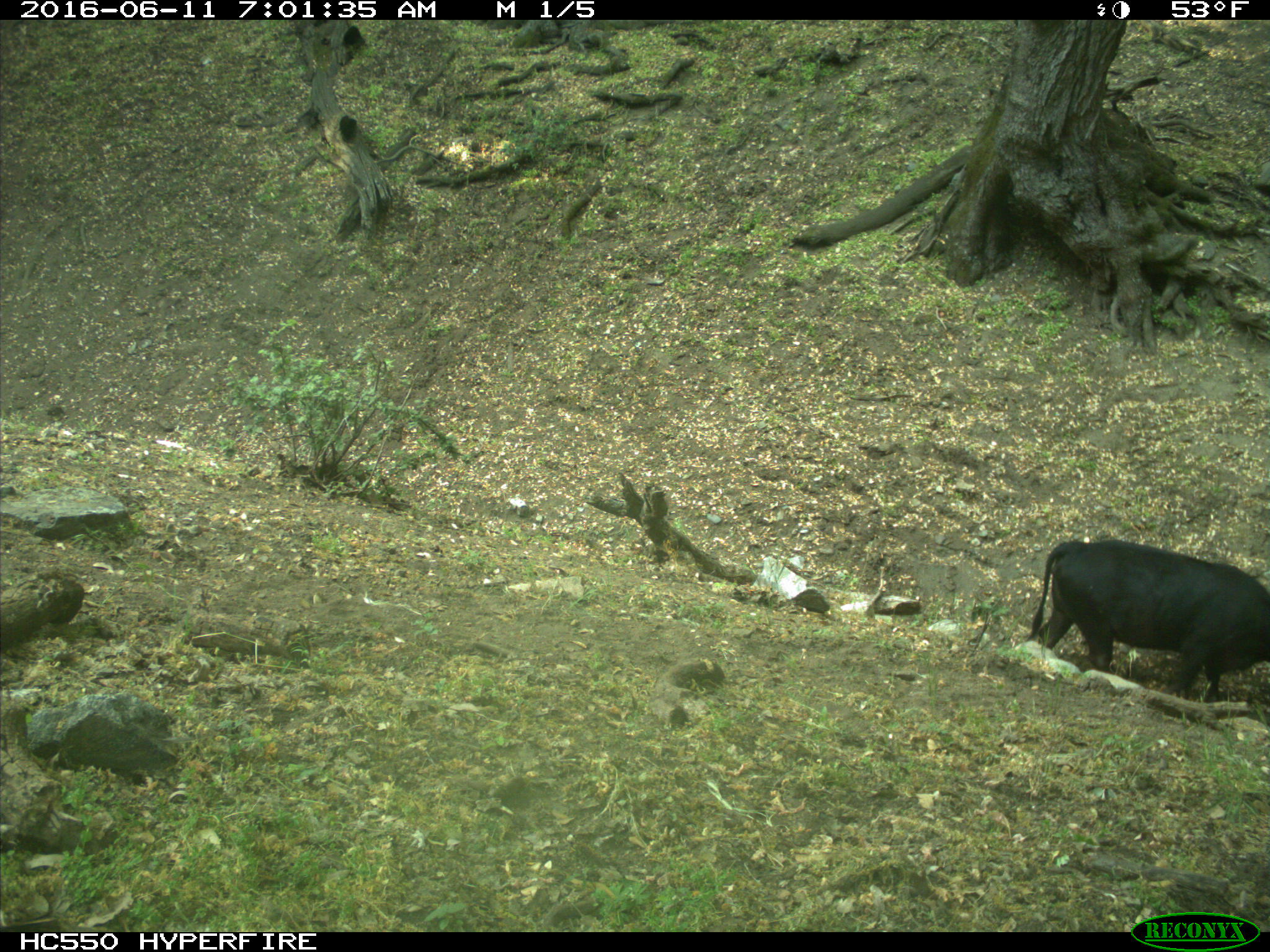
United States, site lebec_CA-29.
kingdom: Animalia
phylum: Chordata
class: Mammalia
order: Artiodactyla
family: Bovidae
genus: Bos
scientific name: Bos taurus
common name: domestic cow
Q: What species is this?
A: Bos taurus (domestic cow).